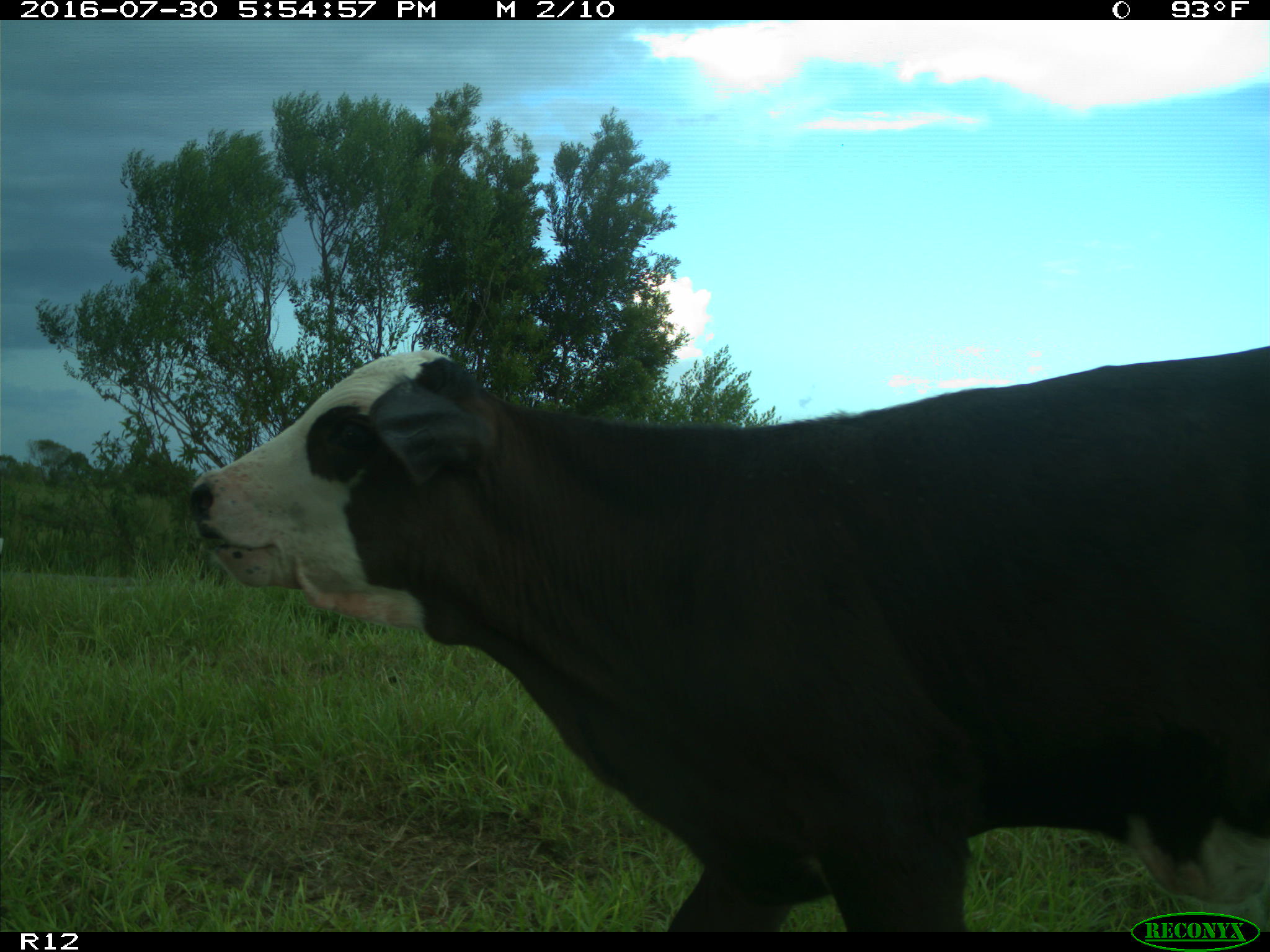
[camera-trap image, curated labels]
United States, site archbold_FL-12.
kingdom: Animalia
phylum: Chordata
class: Mammalia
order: Artiodactyla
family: Bovidae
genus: Bos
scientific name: Bos taurus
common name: domestic cow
Bos taurus (domestic cow).